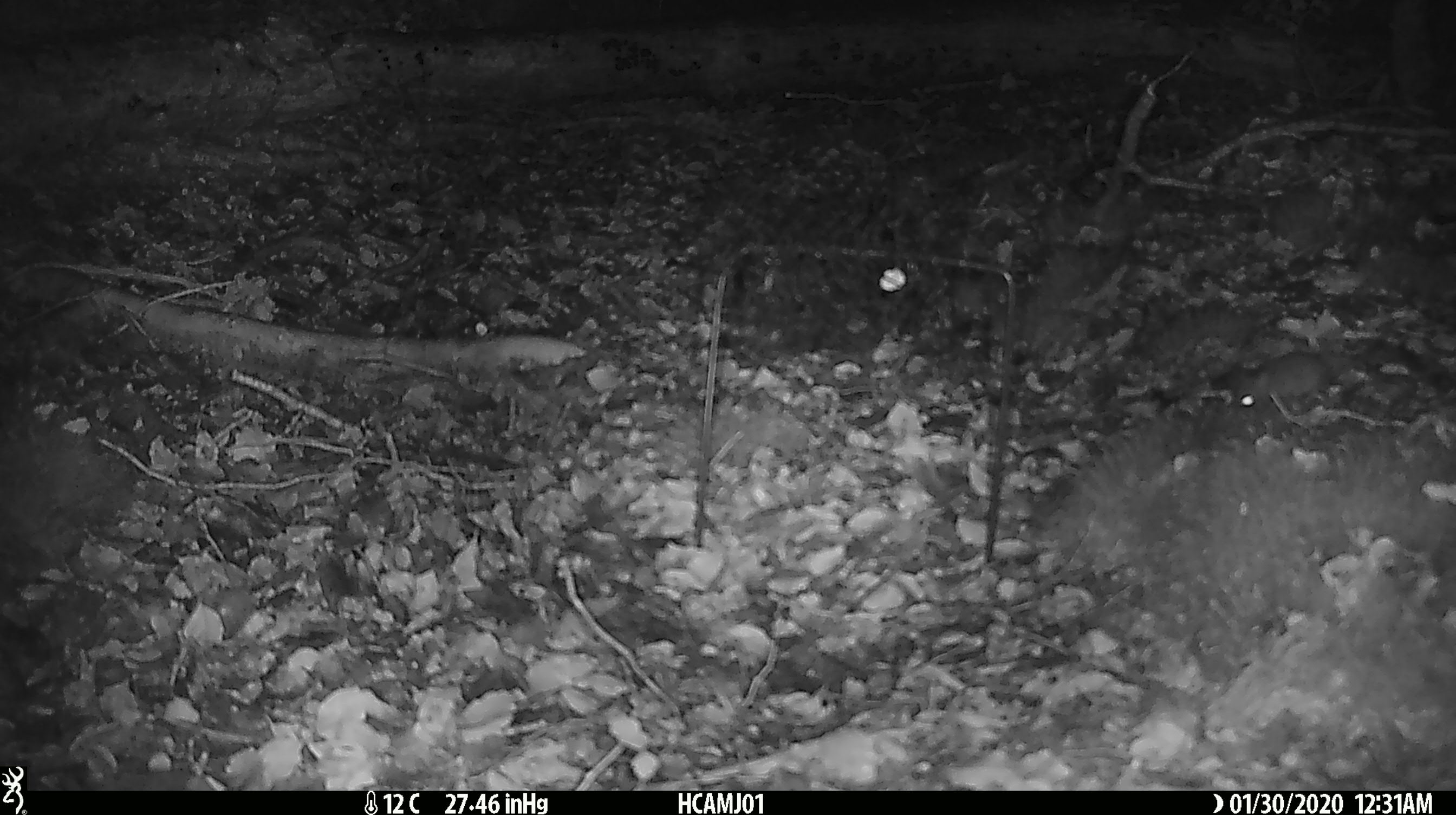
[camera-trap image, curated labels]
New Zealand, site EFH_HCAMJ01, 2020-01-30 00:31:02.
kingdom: Animalia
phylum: Chordata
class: Mammalia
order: Rodentia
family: Muridae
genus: Mus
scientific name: Mus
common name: mouse